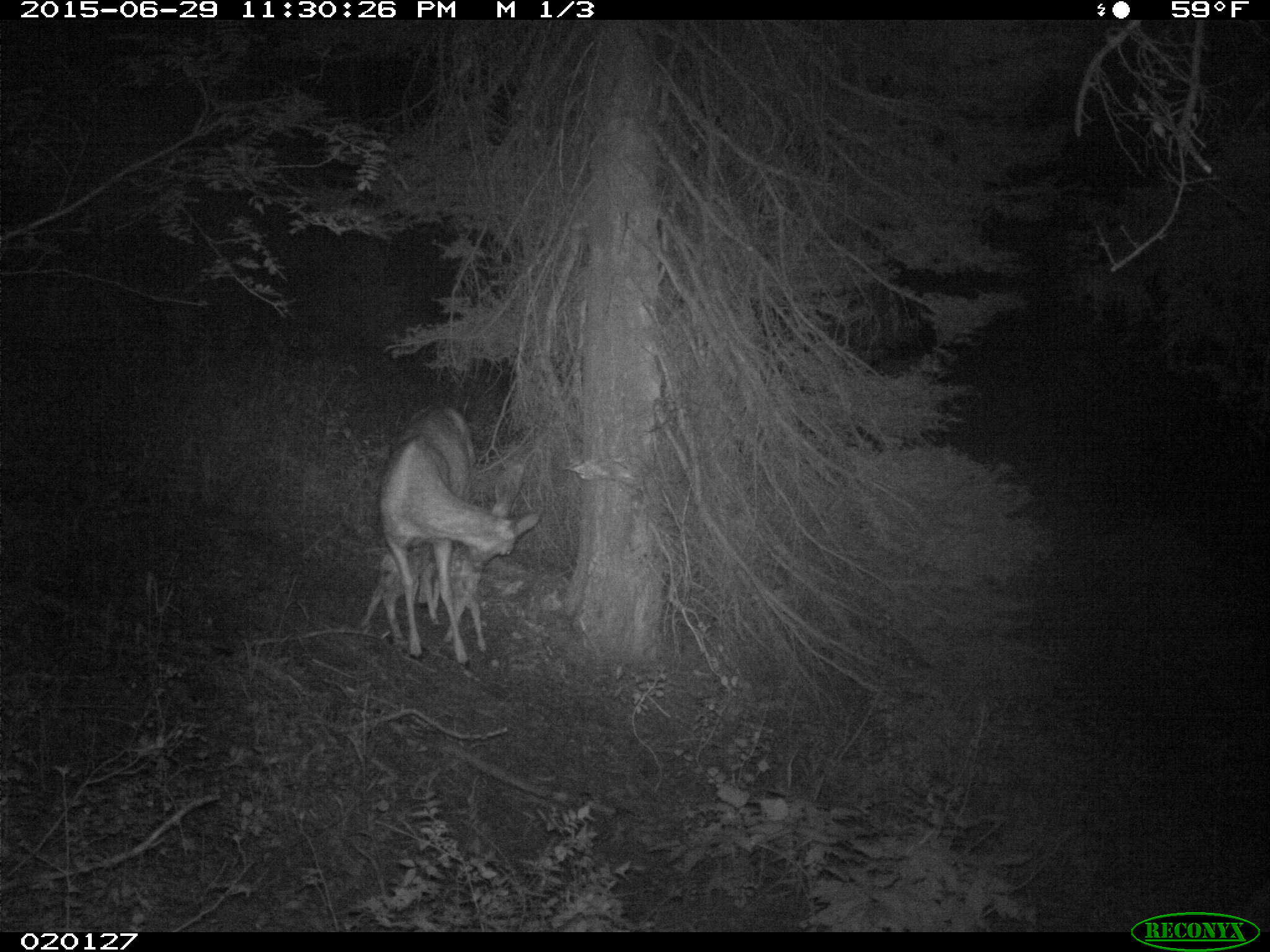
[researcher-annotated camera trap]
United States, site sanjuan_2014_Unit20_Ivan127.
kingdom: Animalia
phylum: Chordata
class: Mammalia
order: Artiodactyla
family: Cervidae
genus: Odocoileus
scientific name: Odocoileus hemionus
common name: mule deer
Odocoileus hemionus (mule deer).